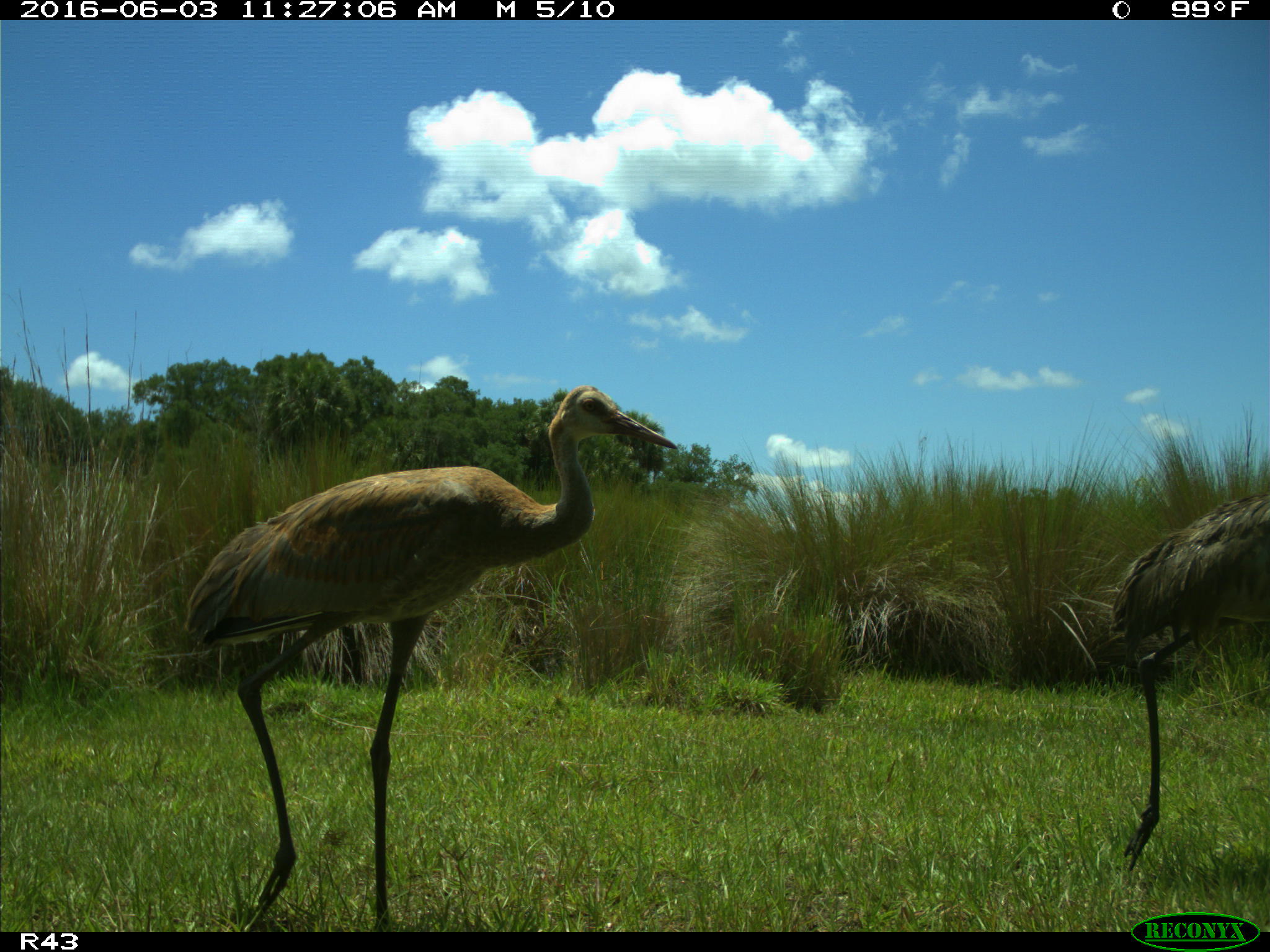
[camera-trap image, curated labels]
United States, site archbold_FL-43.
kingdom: Animalia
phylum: Chordata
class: Aves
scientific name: Aves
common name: birds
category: unidentified bird